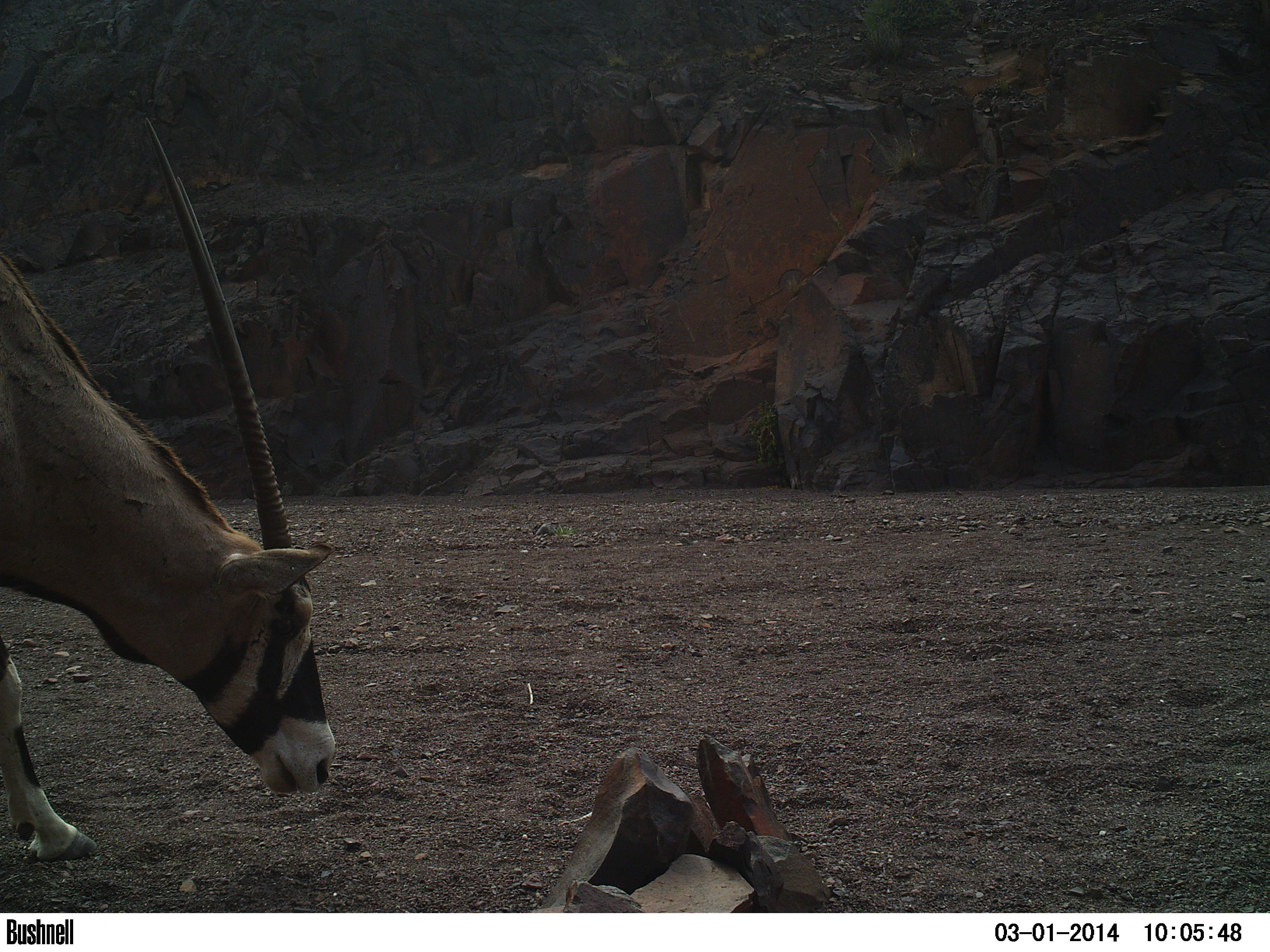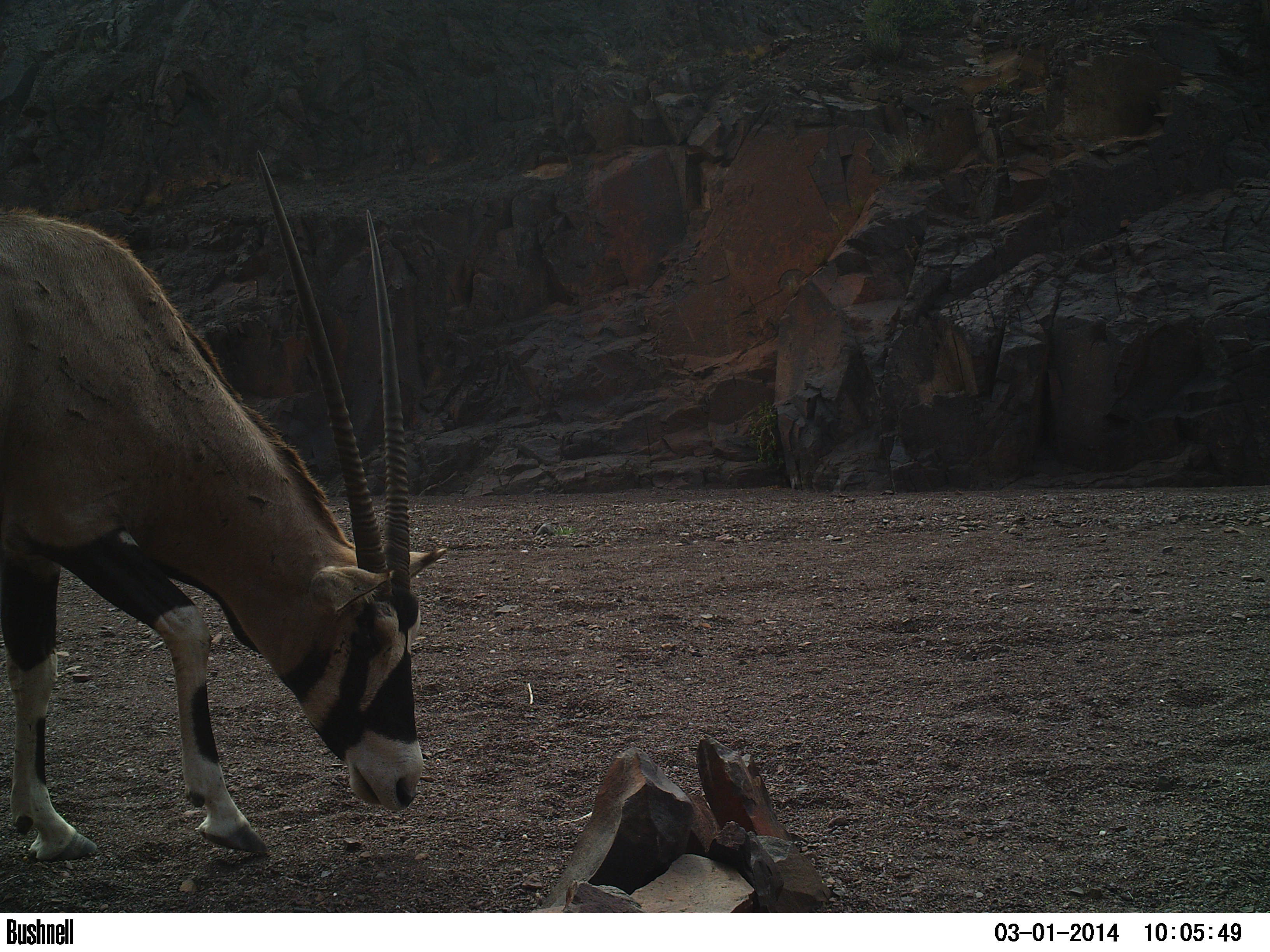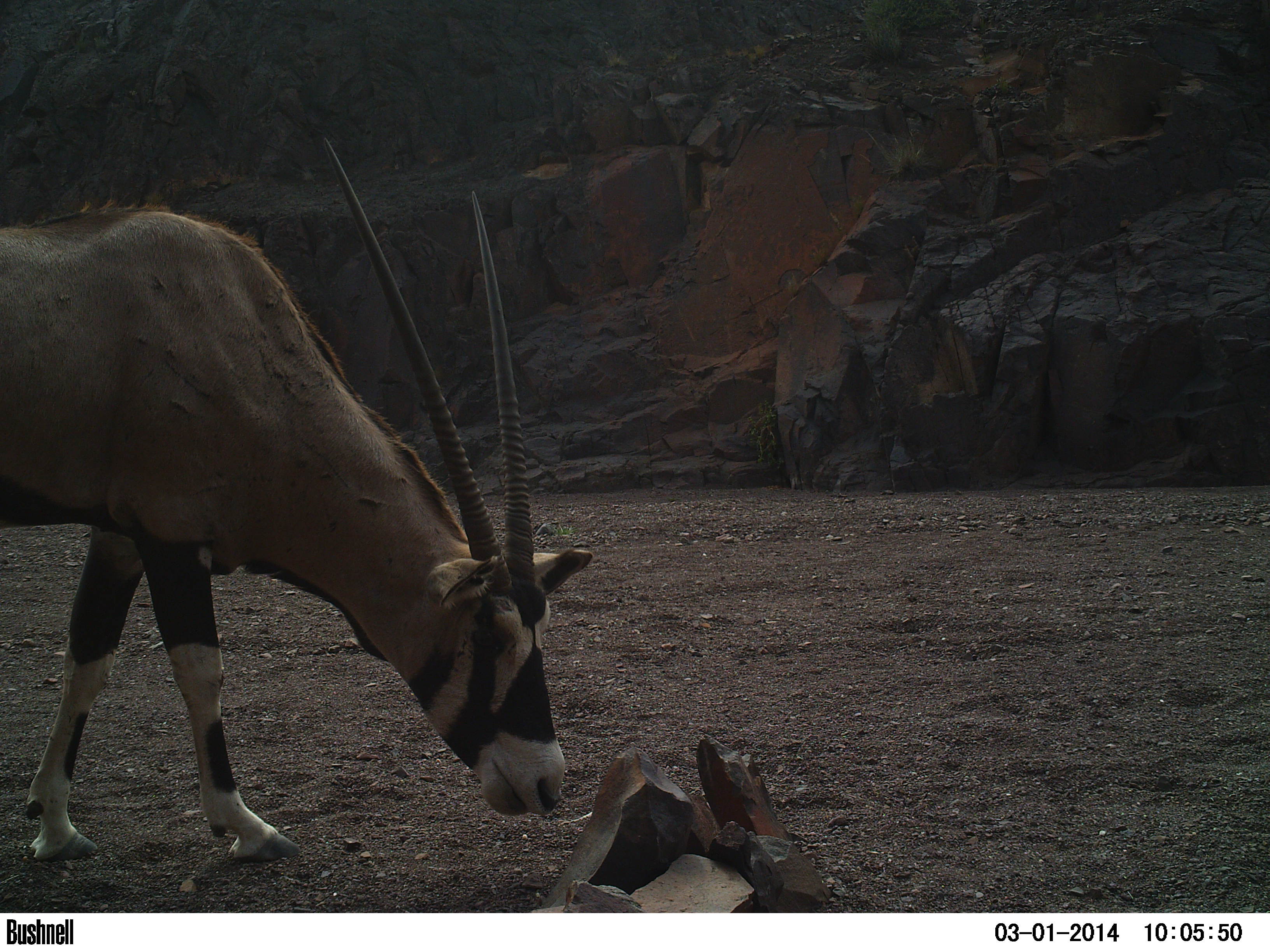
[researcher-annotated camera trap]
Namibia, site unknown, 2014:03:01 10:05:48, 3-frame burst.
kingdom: Animalia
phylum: Chordata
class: Mammalia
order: Artiodactyla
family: Bovidae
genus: Oryx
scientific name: Oryx gazella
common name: gemsbok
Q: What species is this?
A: Oryx gazella (gemsbok).